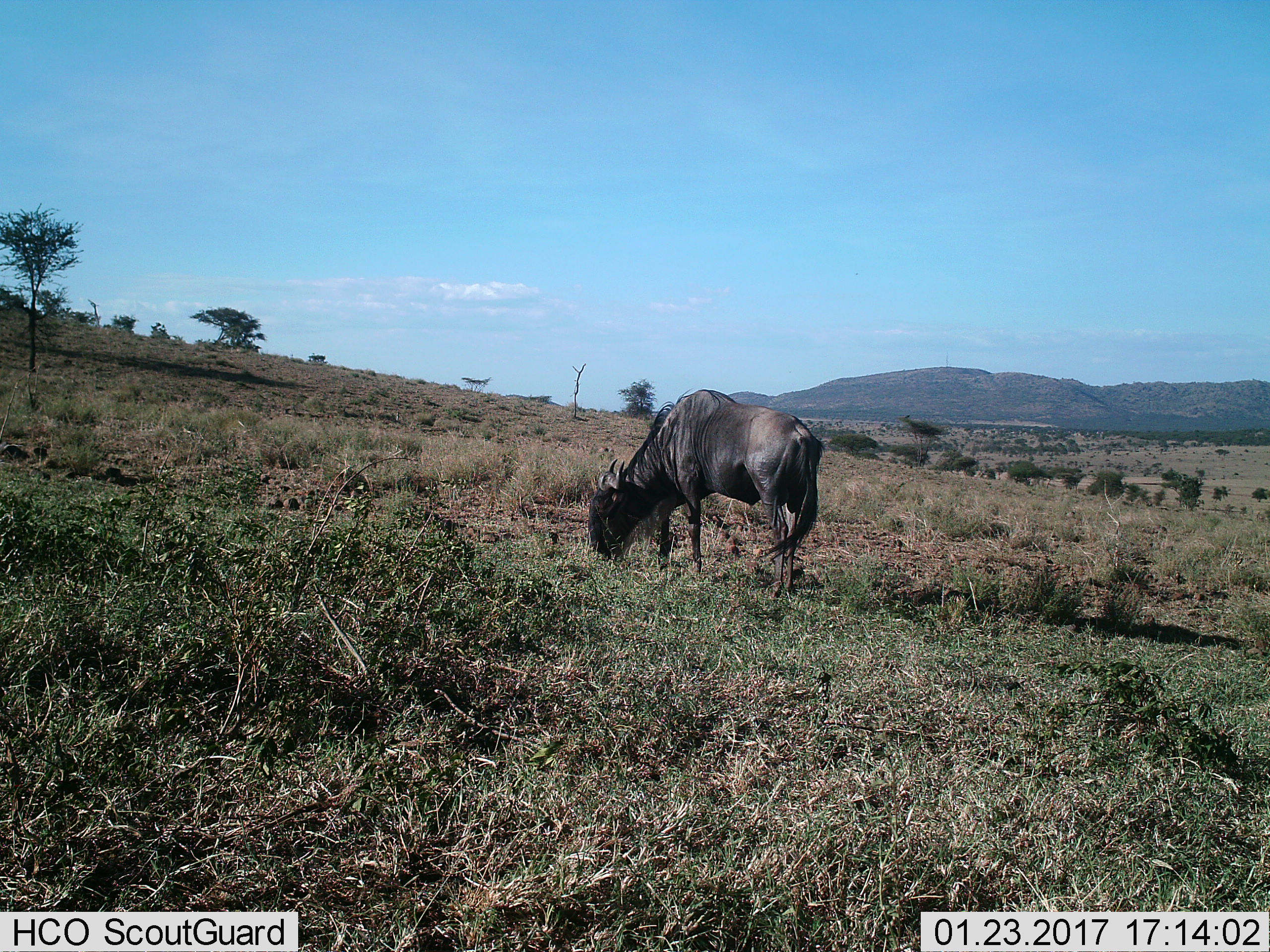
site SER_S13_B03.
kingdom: Animalia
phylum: Chordata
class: Mammalia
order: Artiodactyla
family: Bovidae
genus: Connochaetes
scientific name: Connochaetes taurinus taurinus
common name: blue wildebeest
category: wildebeestblue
Wildebeestblue (blue wildebeest) (Connochaetes taurinus taurinus), count 1. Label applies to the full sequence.